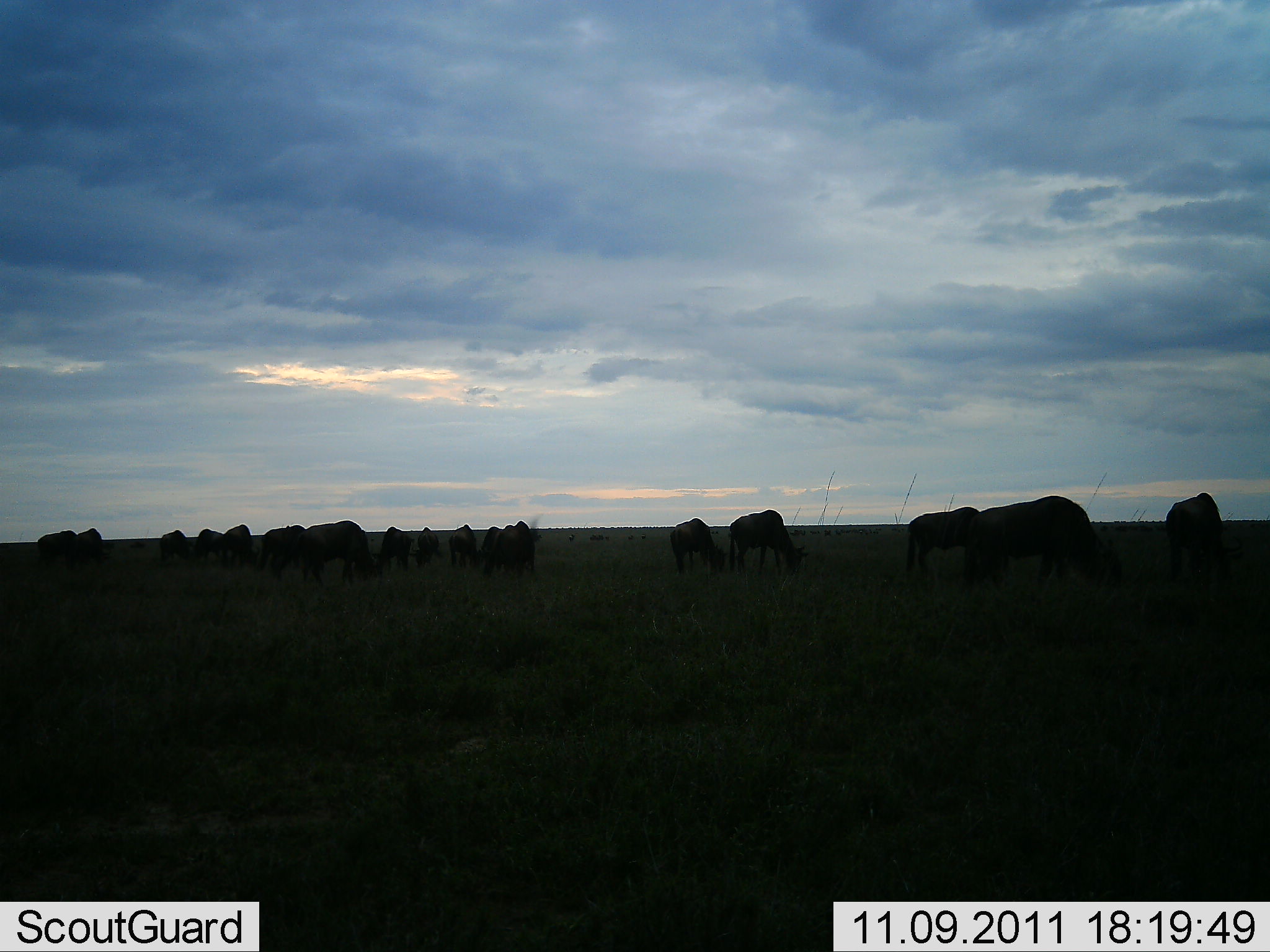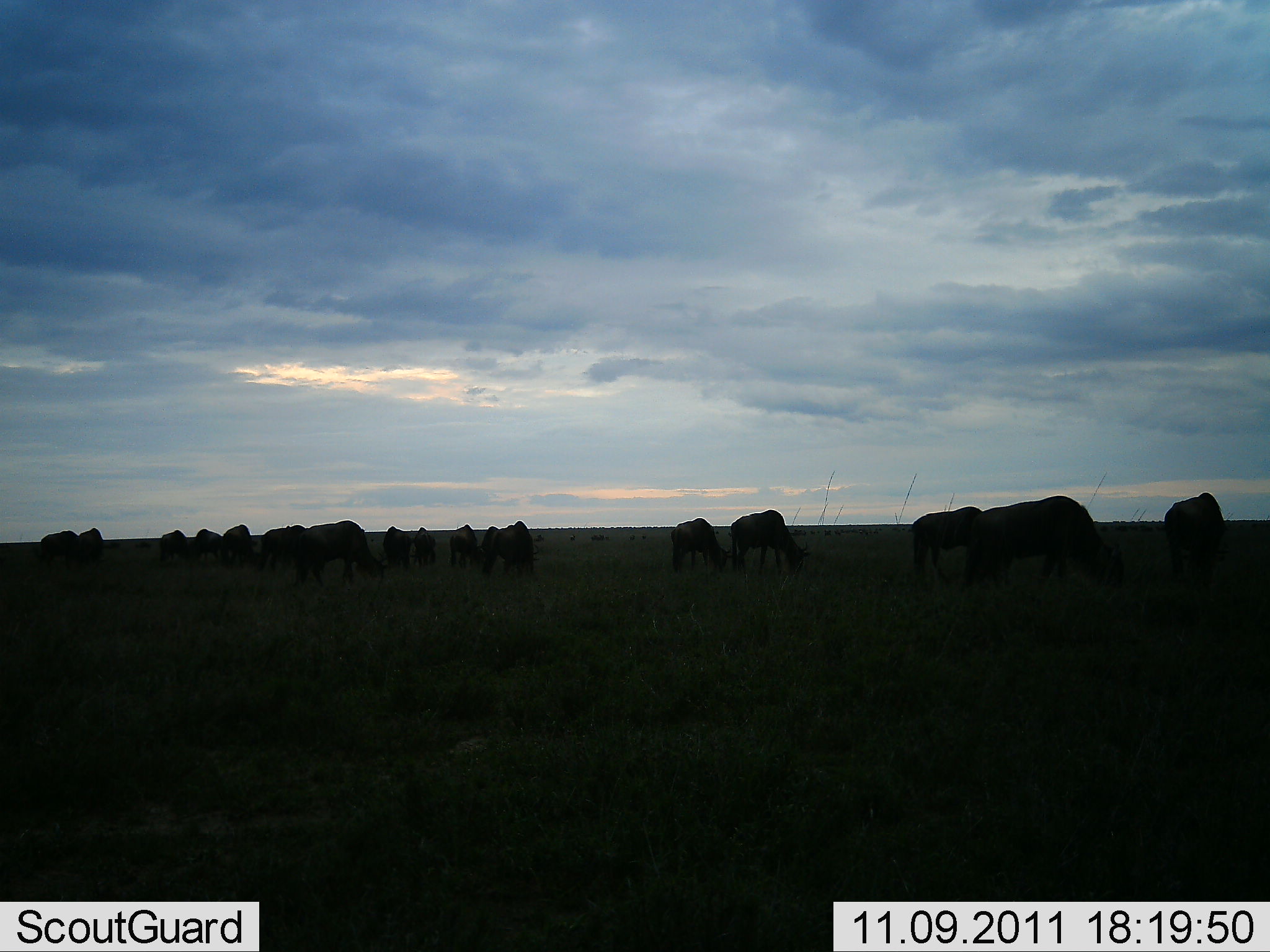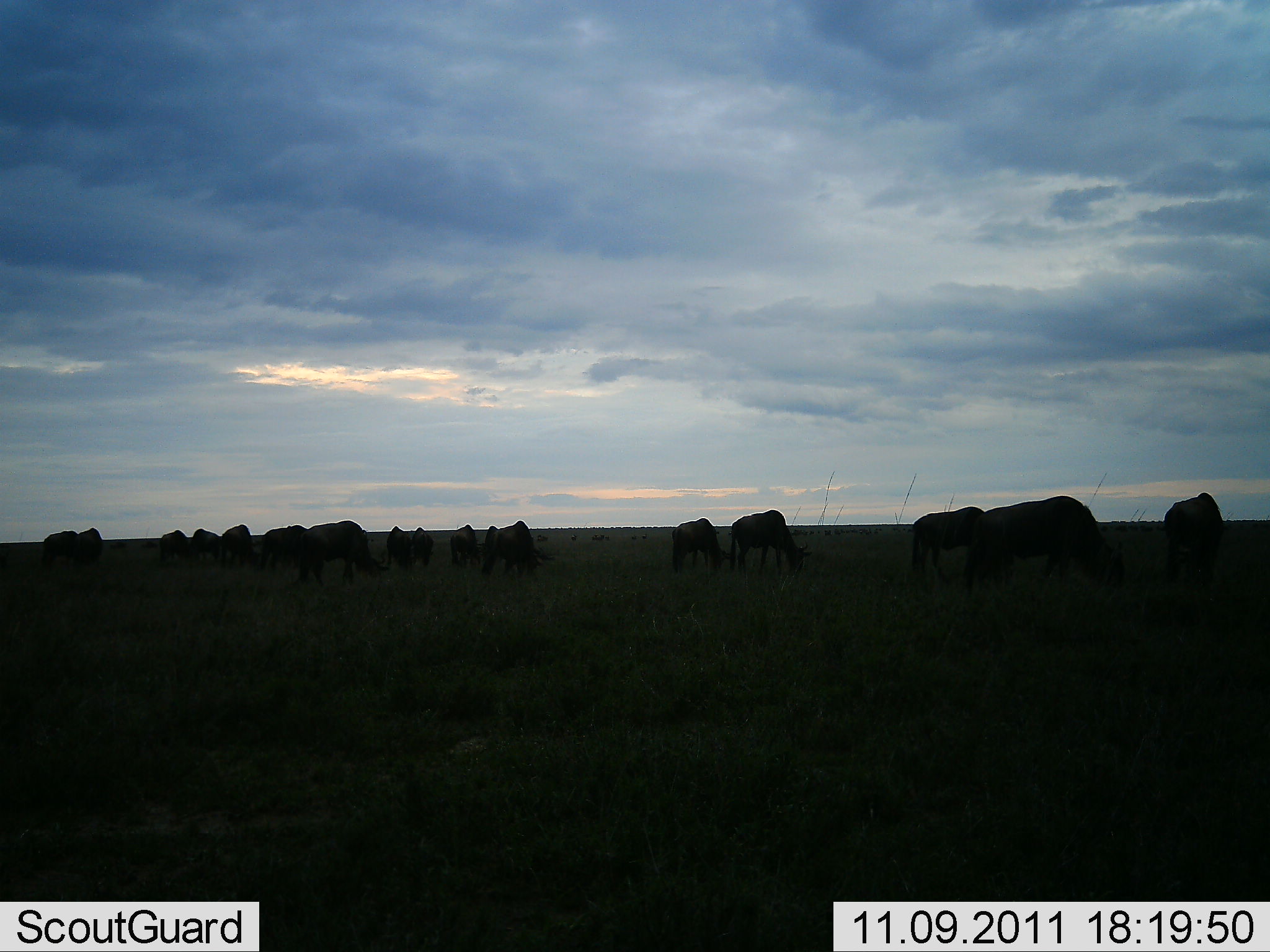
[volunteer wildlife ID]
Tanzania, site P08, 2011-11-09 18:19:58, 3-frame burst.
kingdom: Animalia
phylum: Chordata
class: Mammalia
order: Artiodactyla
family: Bovidae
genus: Connochaetes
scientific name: Connochaetes taurinus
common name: blue wildebeest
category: wildebeest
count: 11-50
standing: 27%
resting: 0%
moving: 27%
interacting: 9%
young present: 0%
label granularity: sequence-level